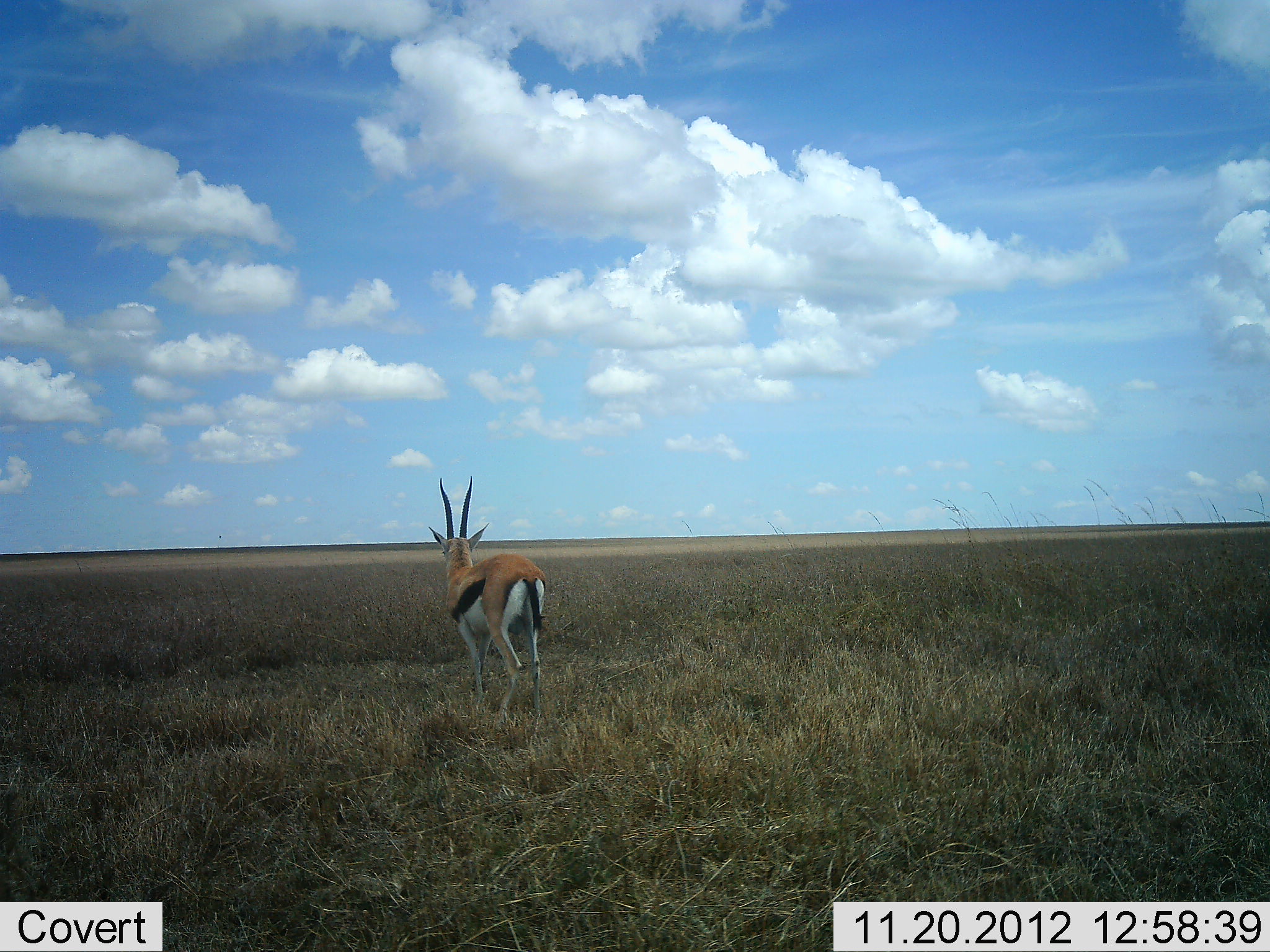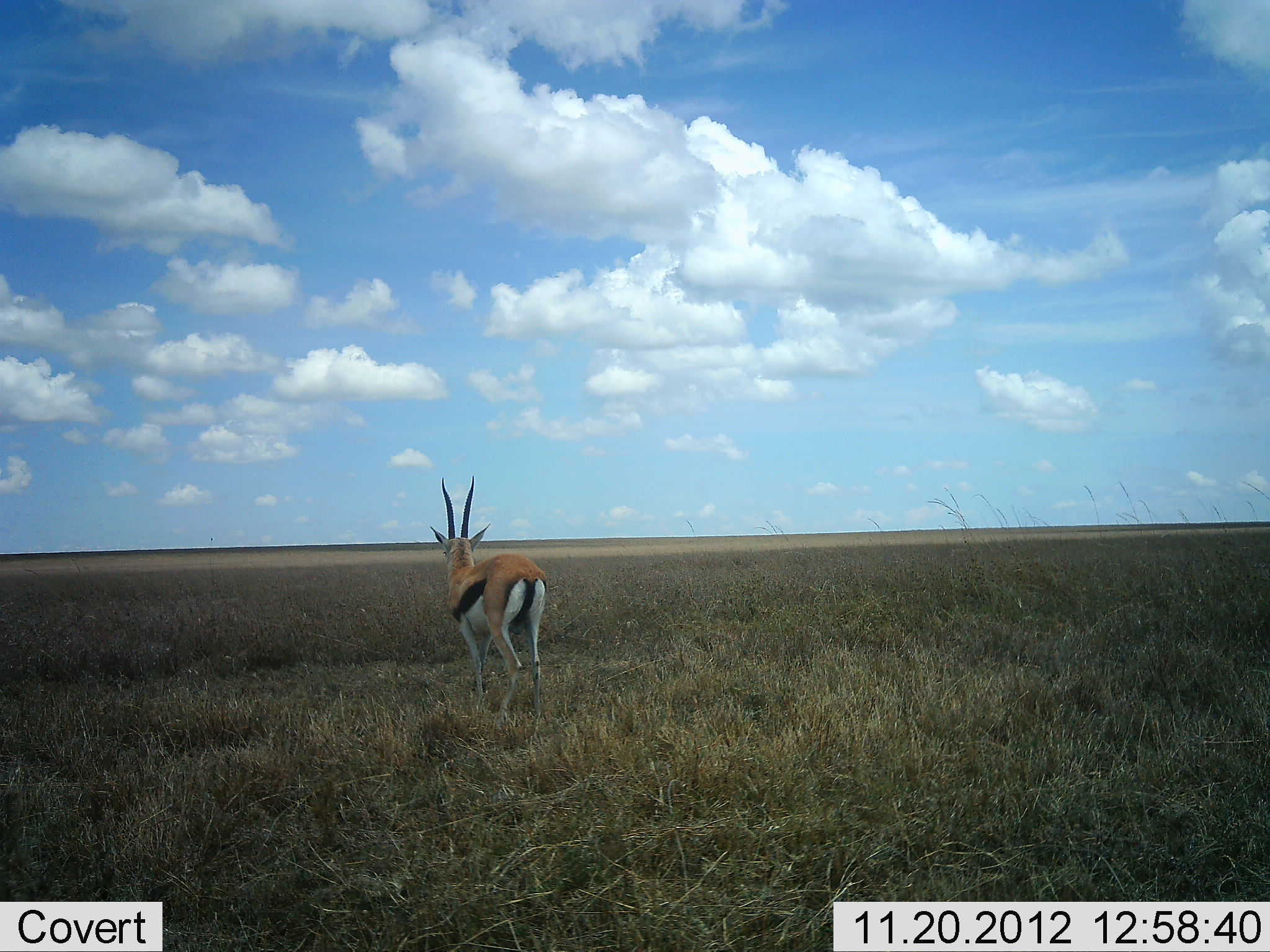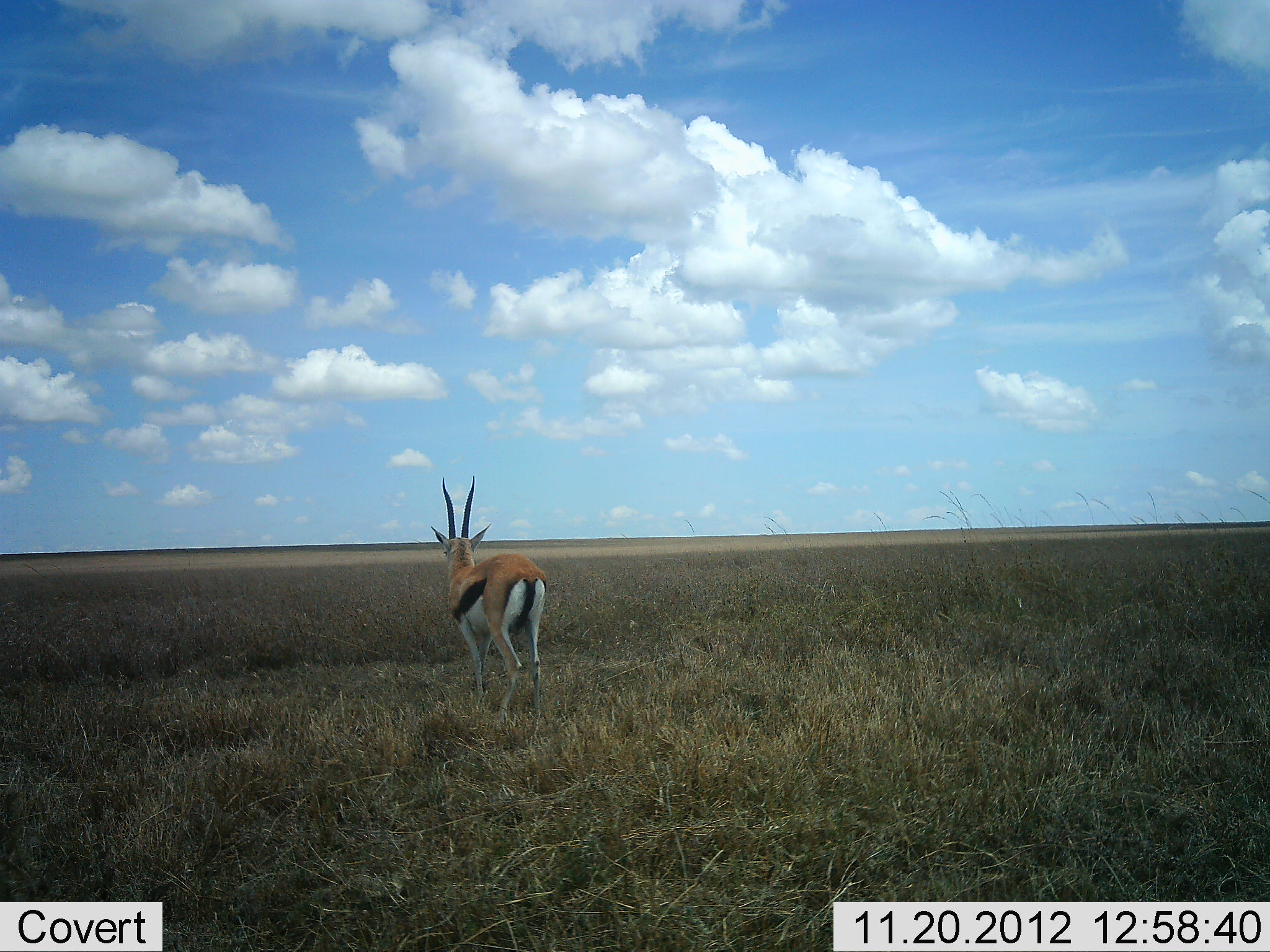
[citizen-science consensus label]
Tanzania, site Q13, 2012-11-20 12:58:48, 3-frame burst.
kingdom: Animalia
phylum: Chordata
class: Mammalia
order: Artiodactyla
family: Bovidae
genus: Eudorcas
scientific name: Eudorcas thomsonii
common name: thomson's gazelle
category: gazellethomsons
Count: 1.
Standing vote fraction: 100%.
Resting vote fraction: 4%.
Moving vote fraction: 4%.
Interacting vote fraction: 0%.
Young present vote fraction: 0%.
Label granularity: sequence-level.